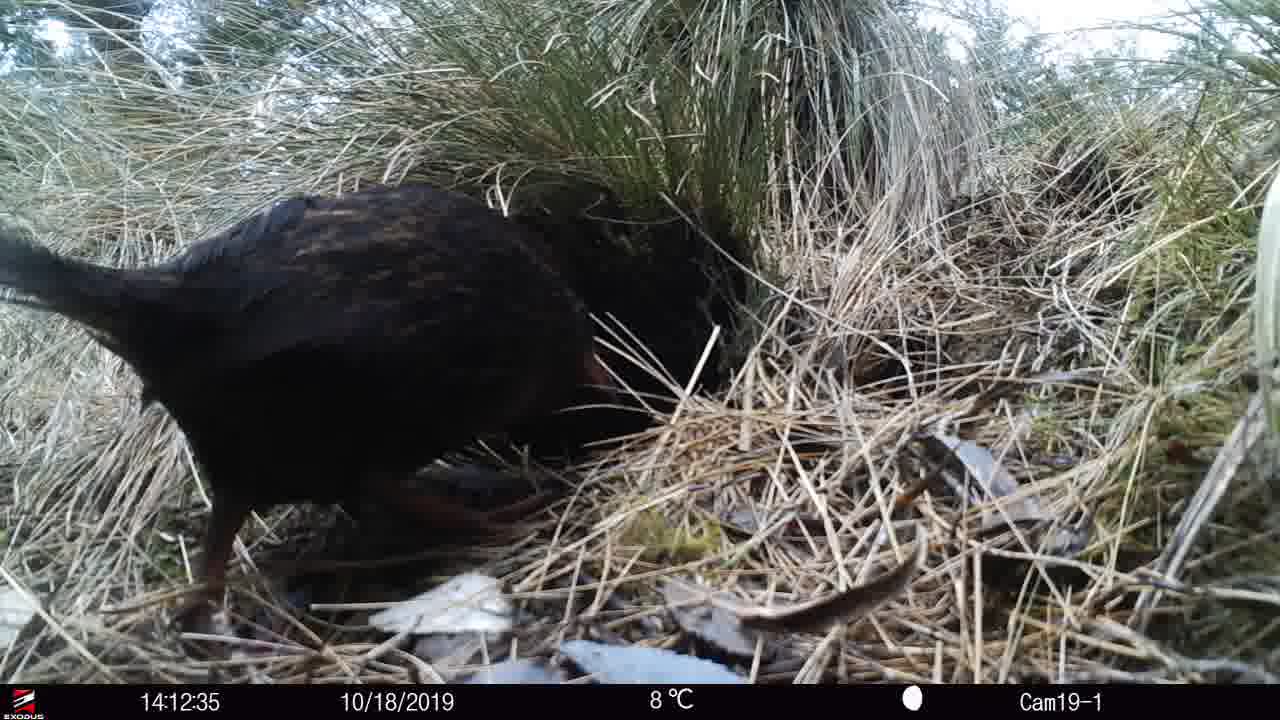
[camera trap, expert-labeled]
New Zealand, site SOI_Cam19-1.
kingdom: Animalia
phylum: Chordata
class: Aves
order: Gruiformes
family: Rallidae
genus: Gallirallus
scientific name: Gallirallus australis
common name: weka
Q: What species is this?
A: Weka (Gallirallus australis).